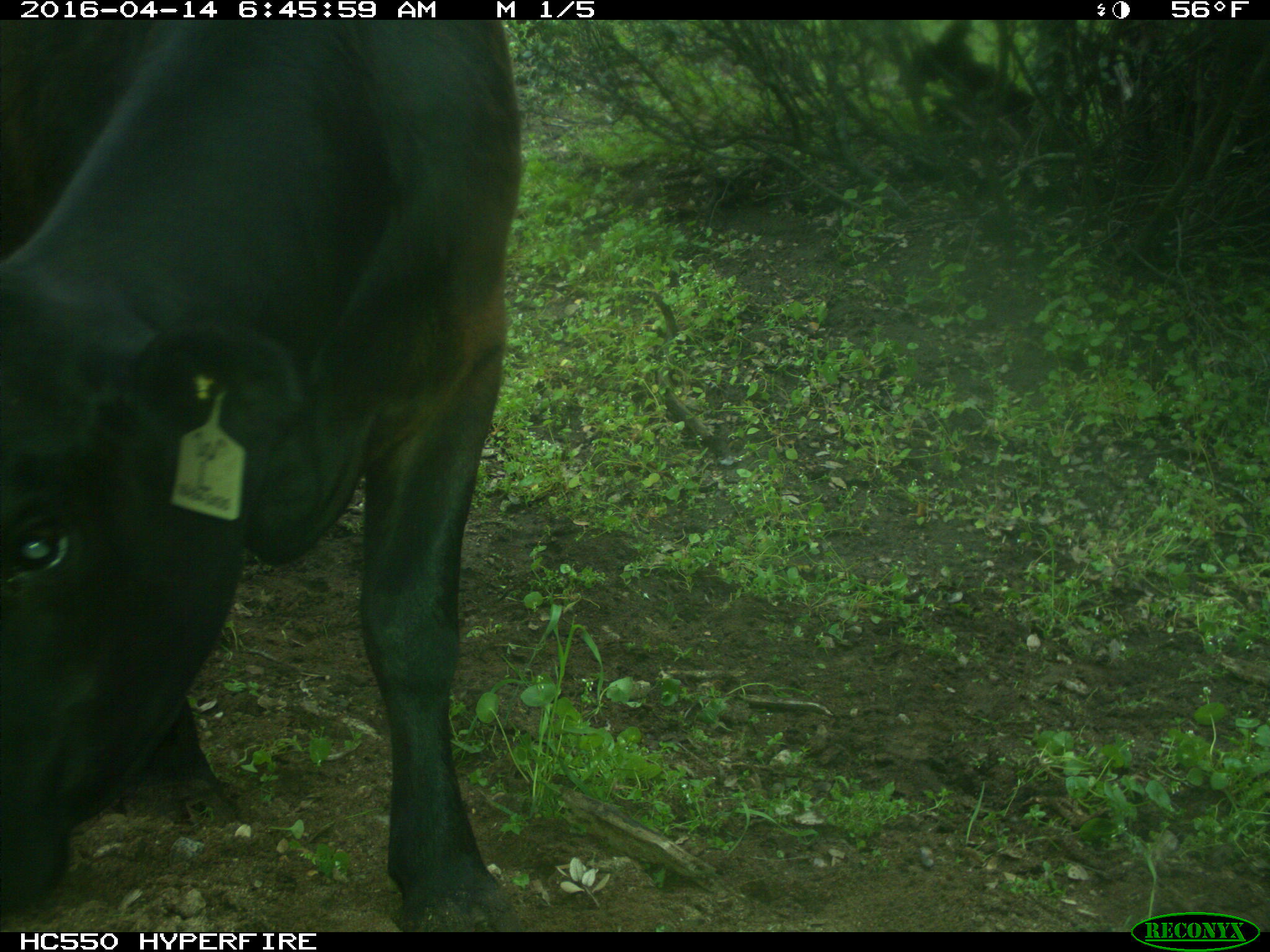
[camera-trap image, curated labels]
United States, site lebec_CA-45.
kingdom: Animalia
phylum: Chordata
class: Mammalia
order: Artiodactyla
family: Bovidae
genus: Bos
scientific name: Bos taurus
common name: domestic cow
Bos taurus (domestic cow).